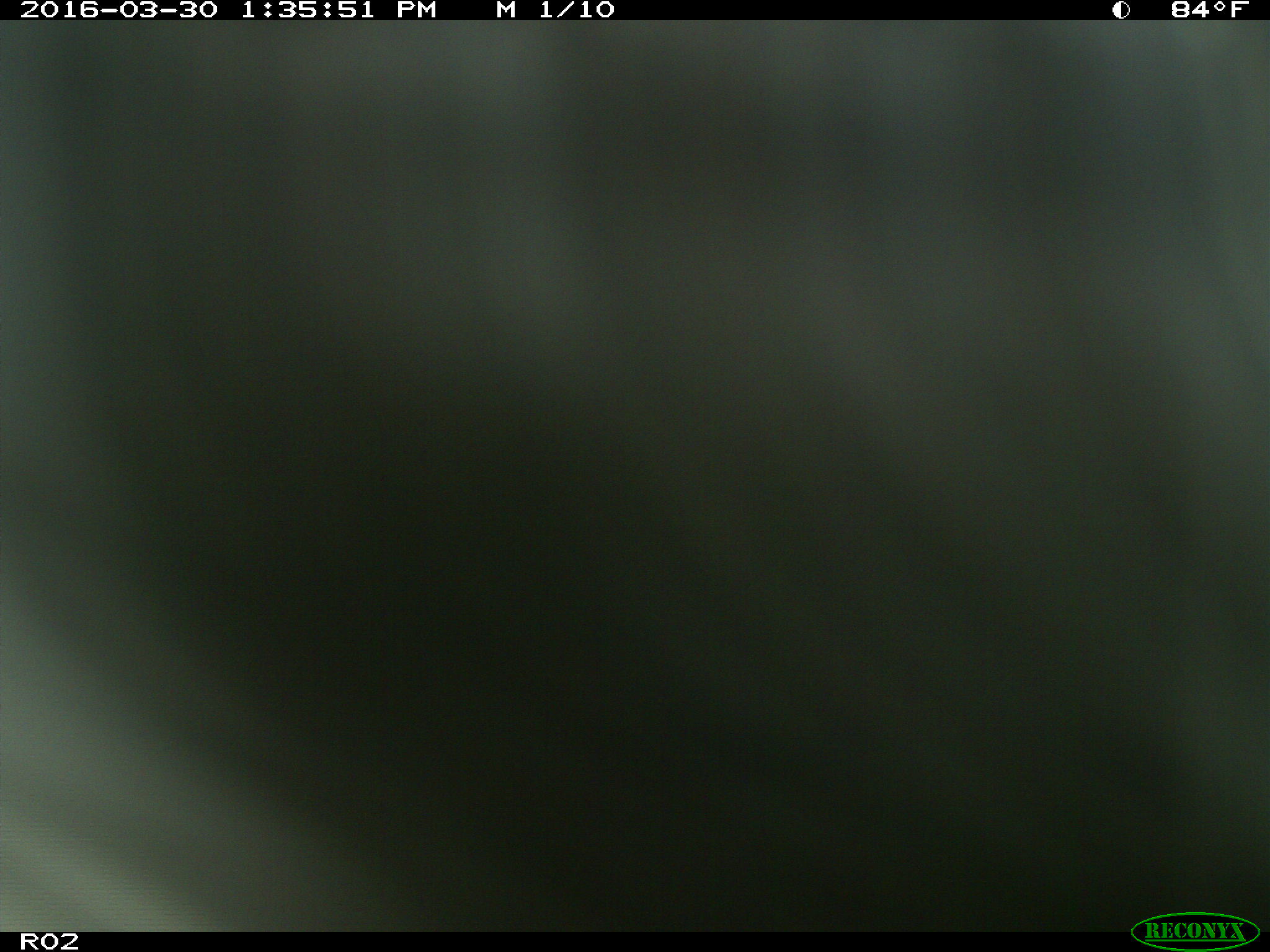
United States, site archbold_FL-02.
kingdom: Animalia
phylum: Chordata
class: Mammalia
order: Artiodactyla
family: Bovidae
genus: Bos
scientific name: Bos taurus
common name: domestic cow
Bos taurus (domestic cow).